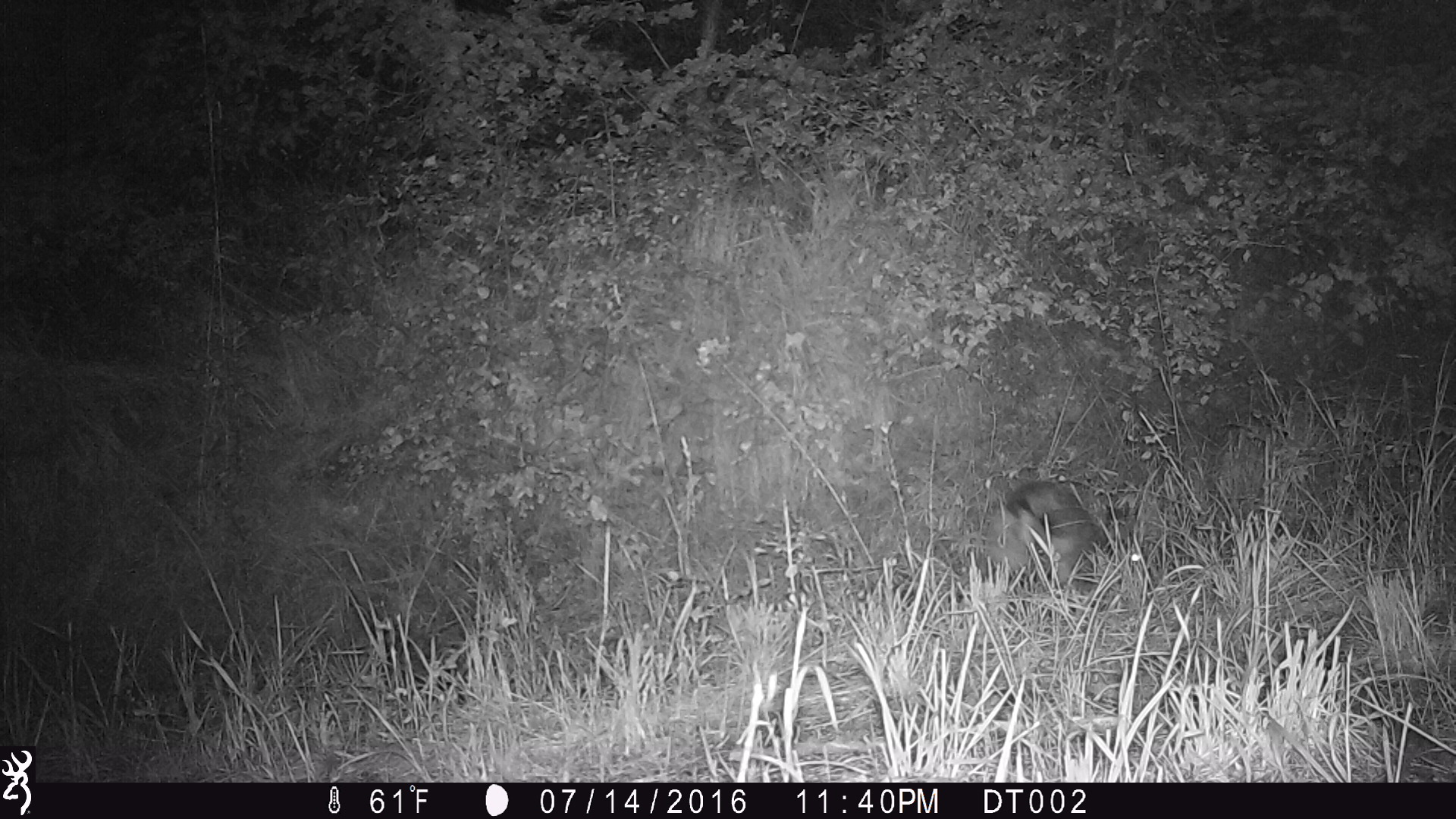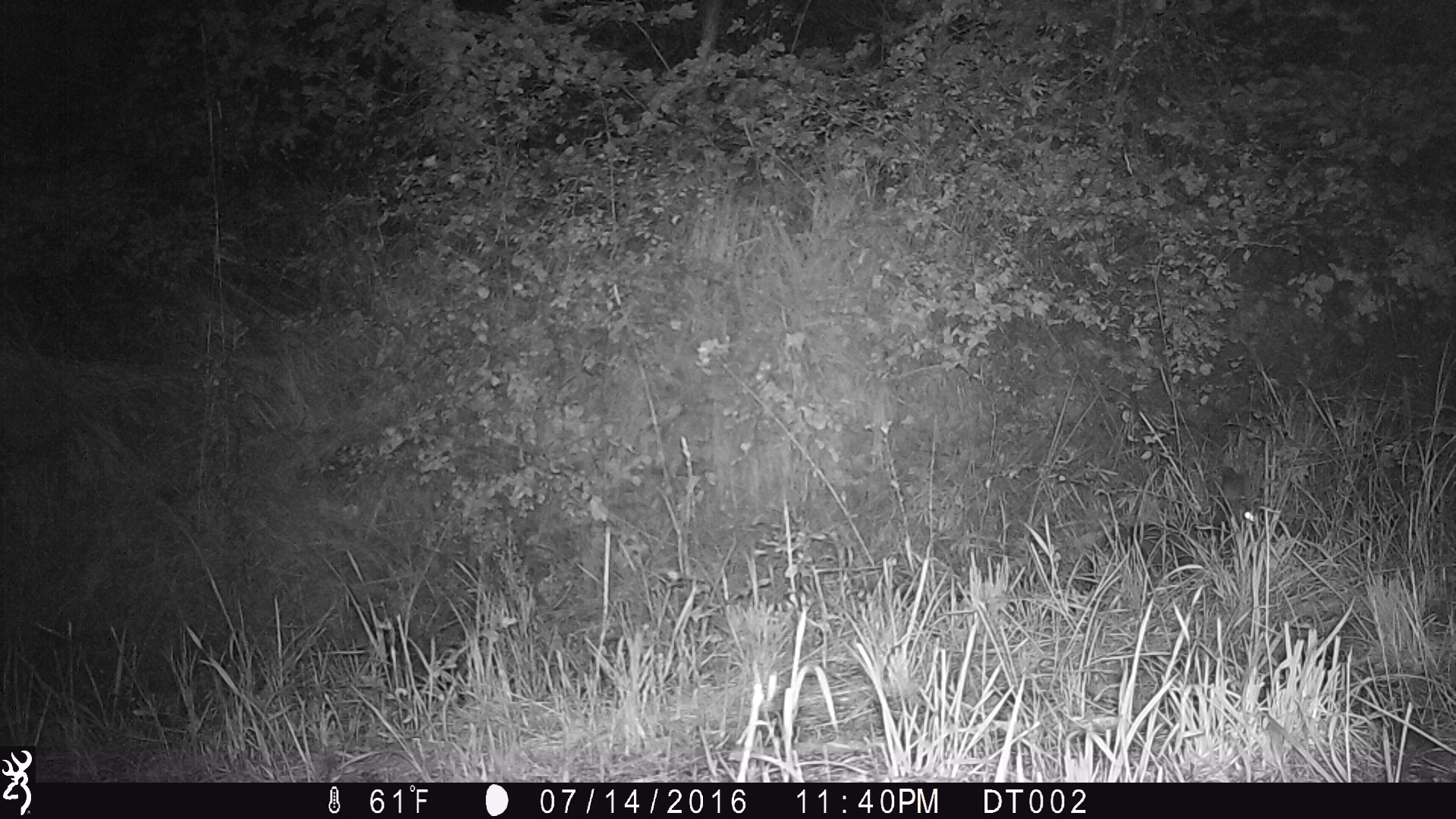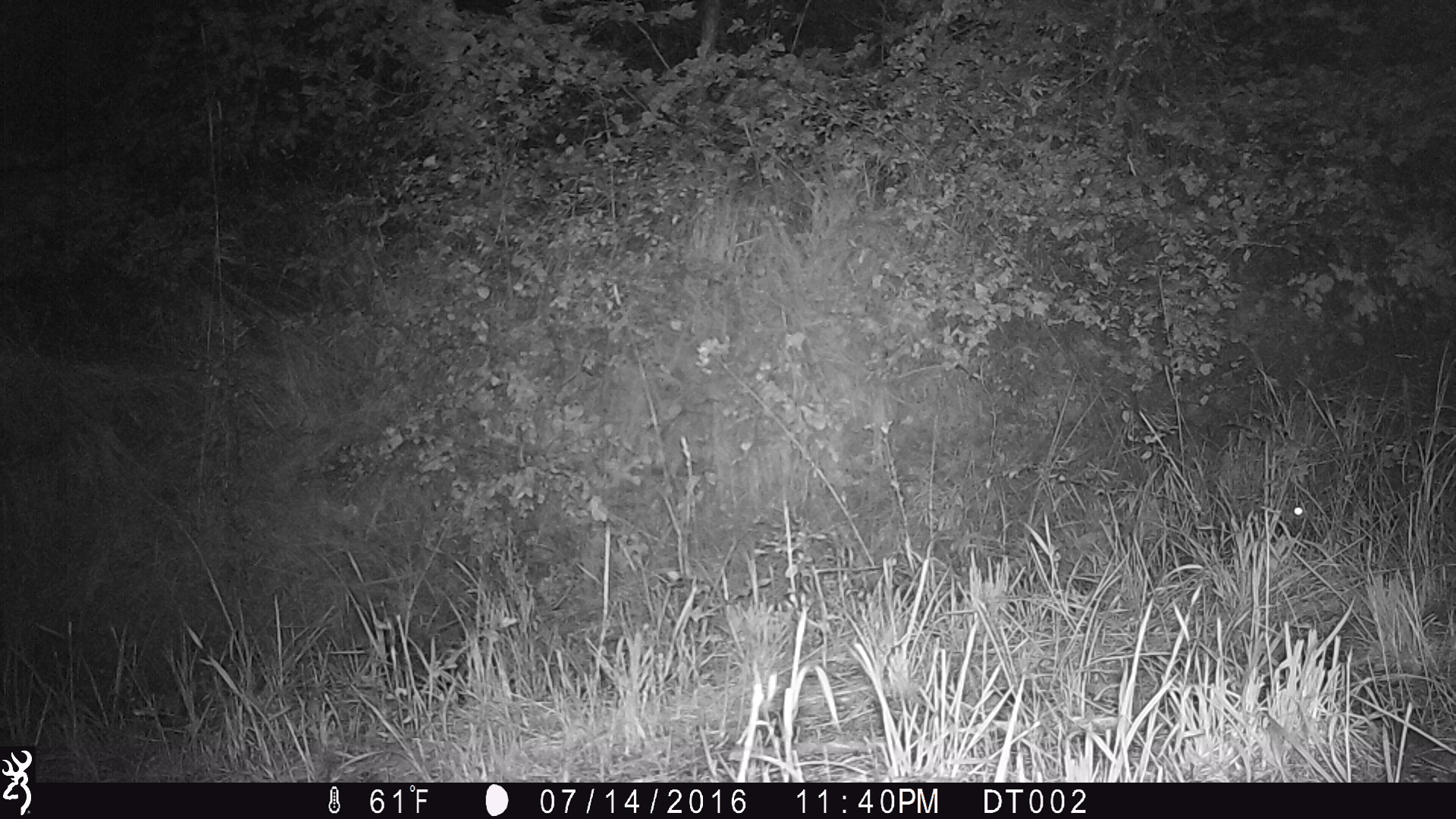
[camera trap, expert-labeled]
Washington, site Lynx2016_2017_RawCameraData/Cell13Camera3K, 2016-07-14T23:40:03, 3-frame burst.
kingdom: Animalia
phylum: Chordata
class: Mammalia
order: Lagomorpha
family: Leporidae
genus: Lepus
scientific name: Lepus americanus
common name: snowshoe hare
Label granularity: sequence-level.